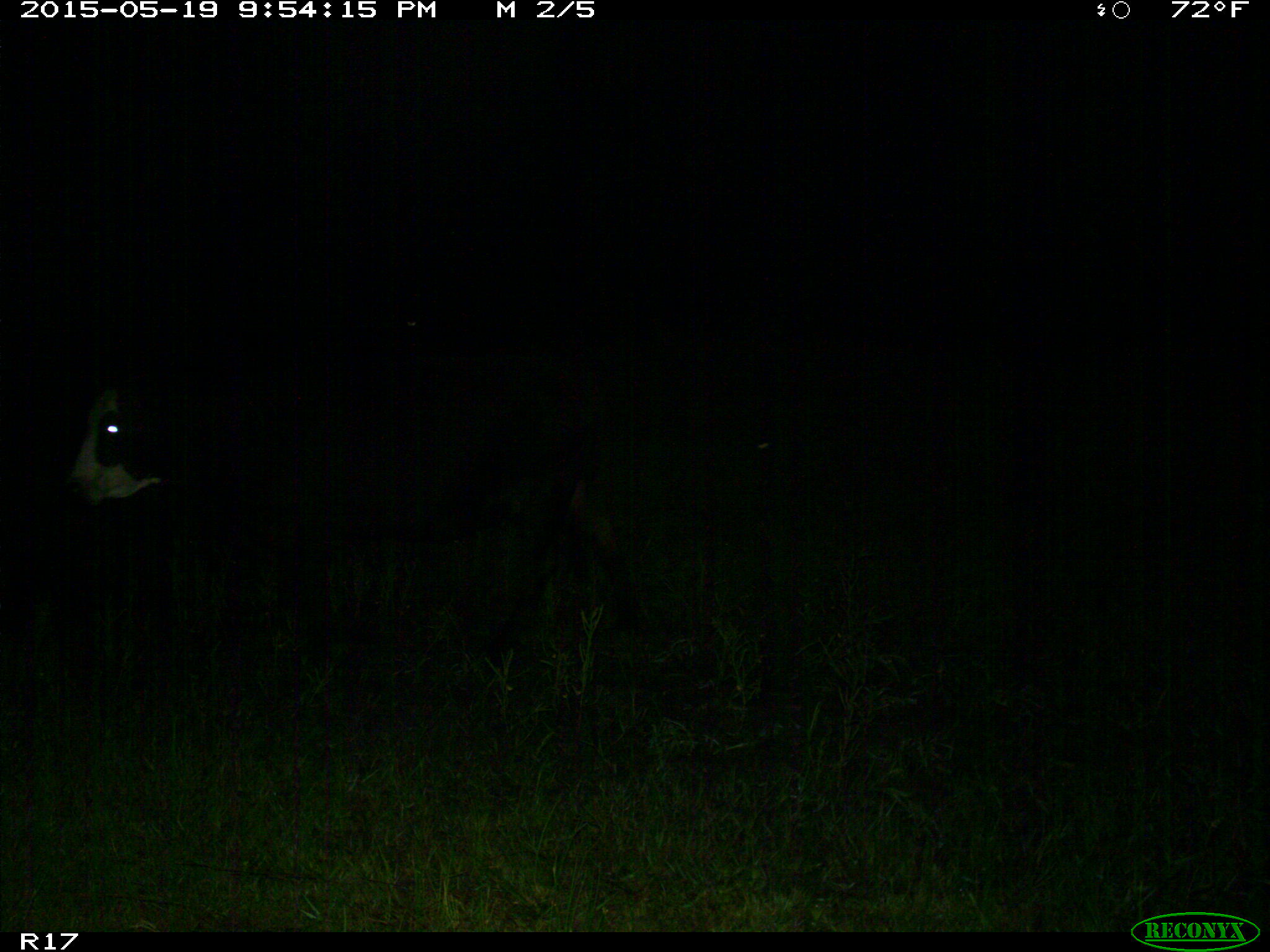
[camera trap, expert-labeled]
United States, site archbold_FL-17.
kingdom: Animalia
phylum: Chordata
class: Mammalia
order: Artiodactyla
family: Bovidae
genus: Bos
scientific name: Bos taurus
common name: domestic cow